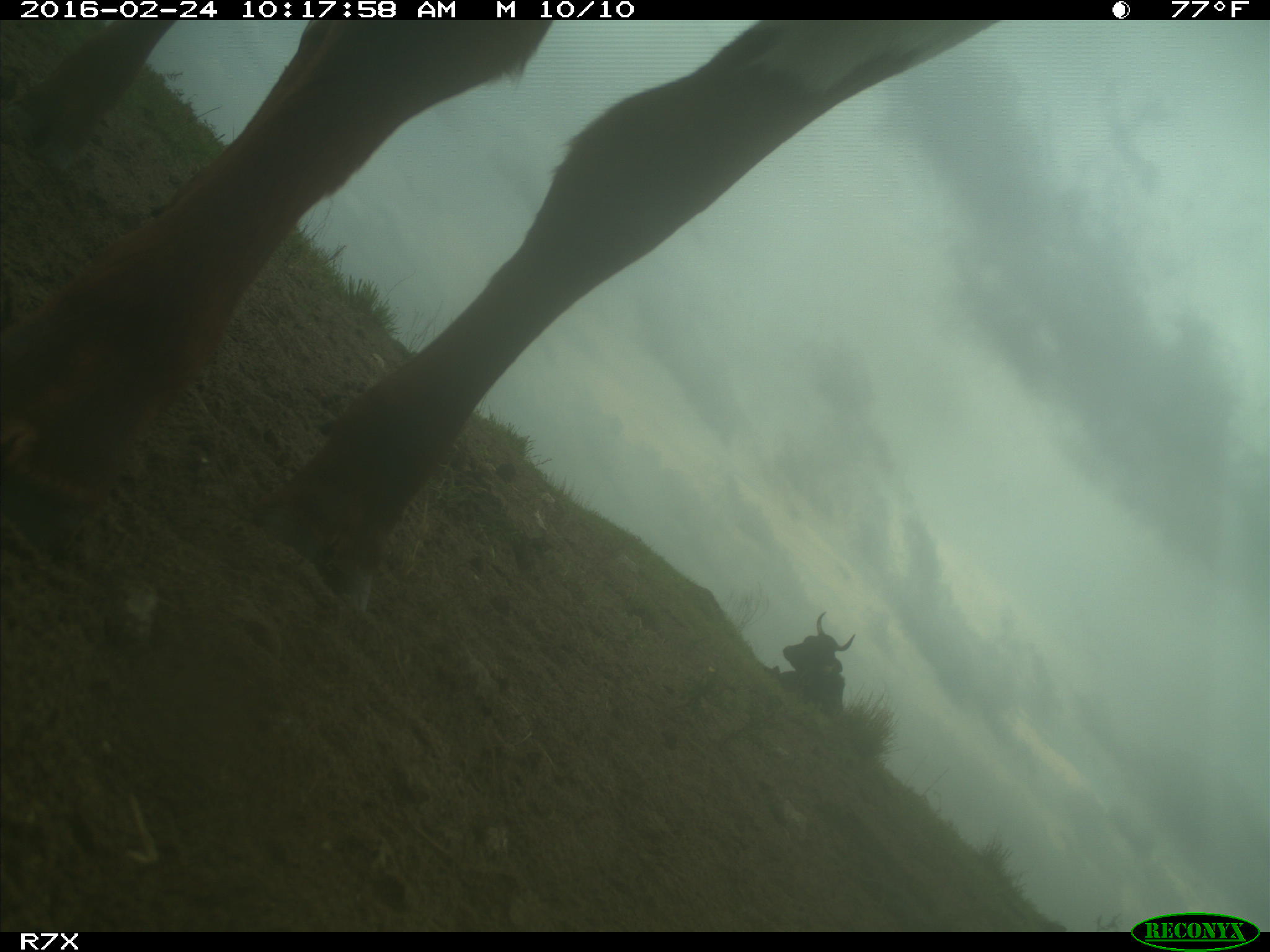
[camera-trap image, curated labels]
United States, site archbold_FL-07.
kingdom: Animalia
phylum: Chordata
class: Mammalia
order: Artiodactyla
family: Bovidae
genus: Bos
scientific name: Bos taurus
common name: domestic cow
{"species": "Bos taurus (domestic cow)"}